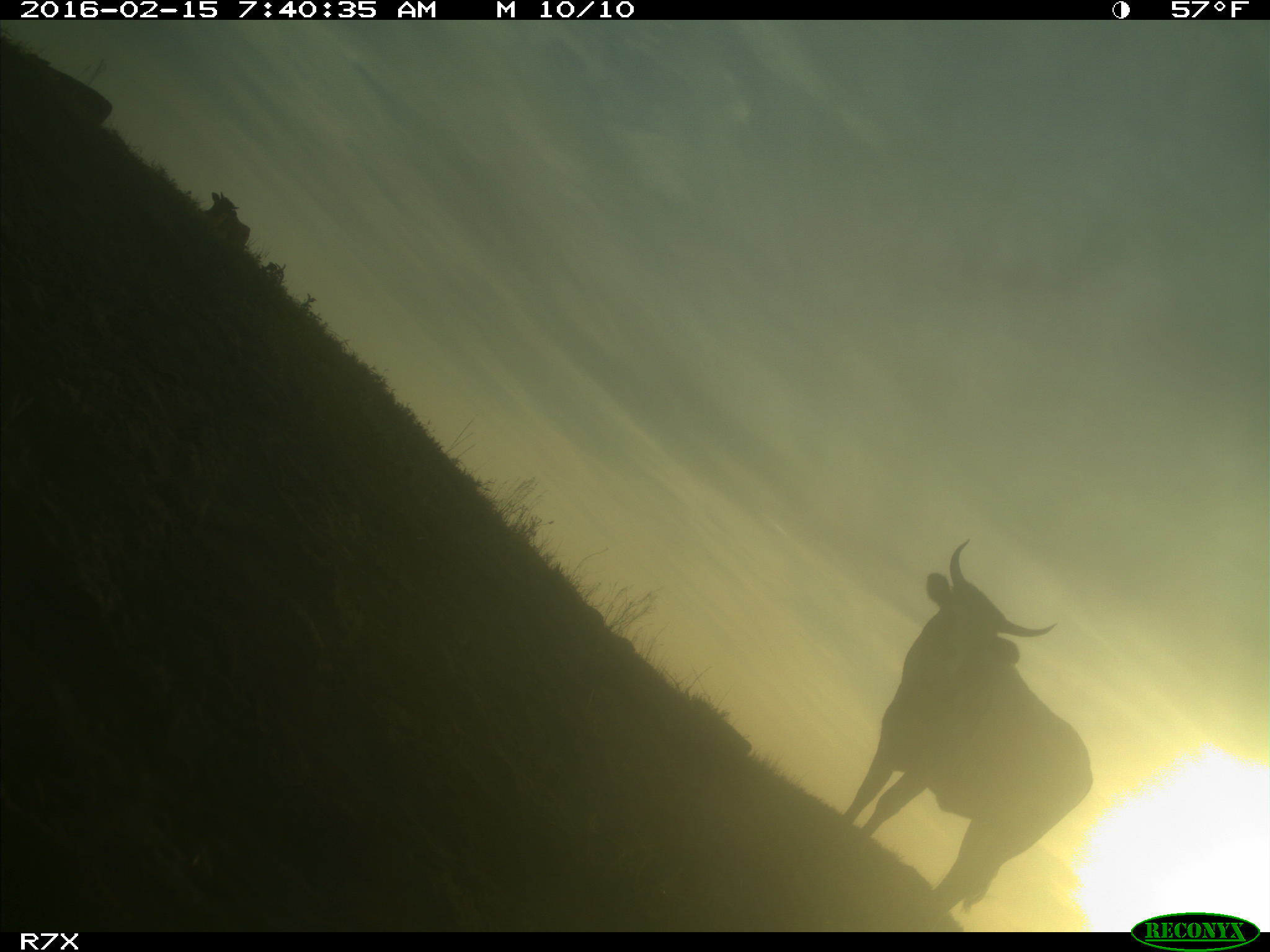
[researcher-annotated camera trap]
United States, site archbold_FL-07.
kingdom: Animalia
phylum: Chordata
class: Mammalia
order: Artiodactyla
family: Bovidae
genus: Bos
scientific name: Bos taurus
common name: domestic cow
Bos taurus (domestic cow).